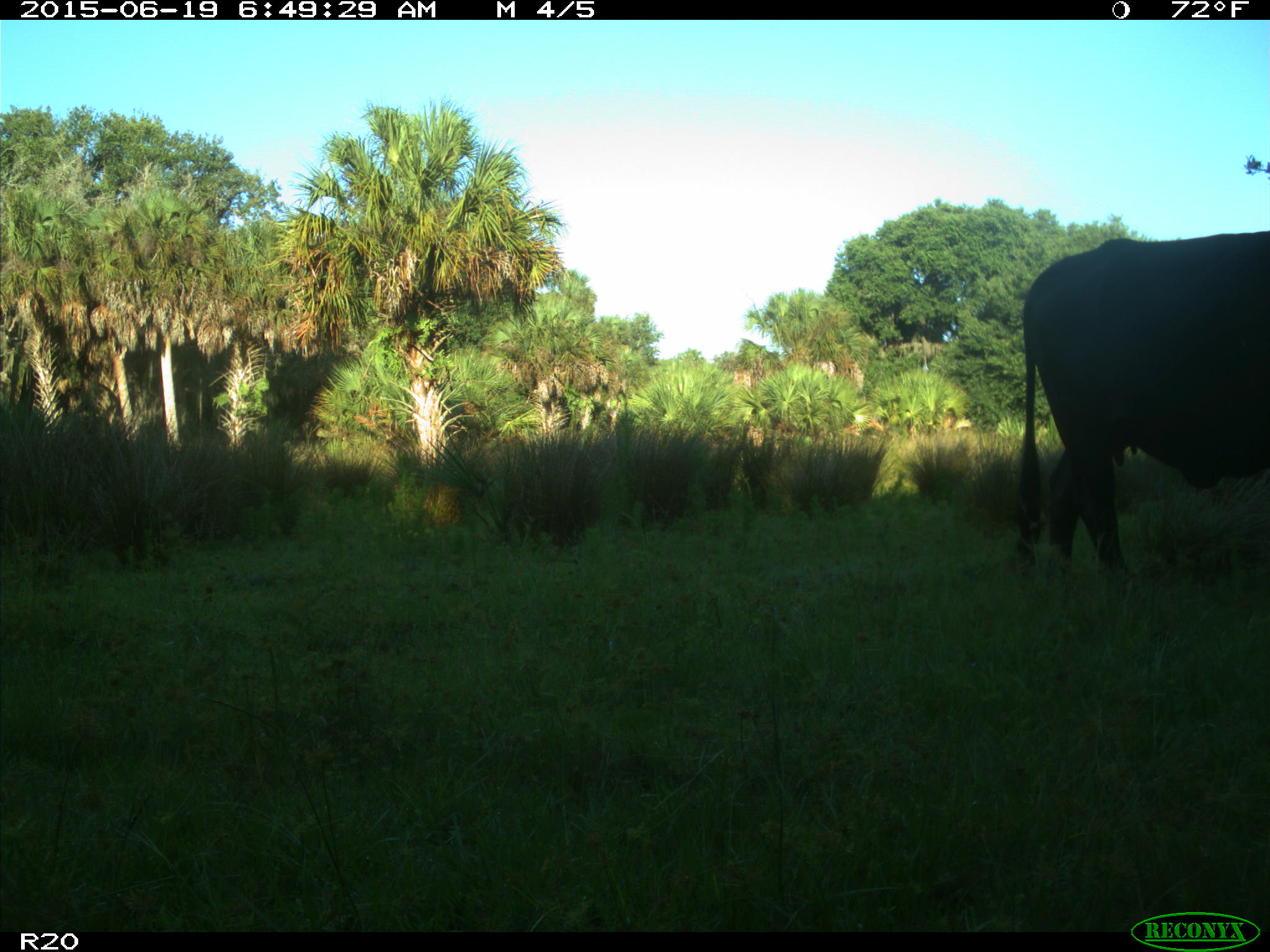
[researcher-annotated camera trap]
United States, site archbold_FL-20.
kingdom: Animalia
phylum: Chordata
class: Mammalia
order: Artiodactyla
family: Bovidae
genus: Bos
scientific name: Bos taurus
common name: domestic cow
Bos taurus (domestic cow).